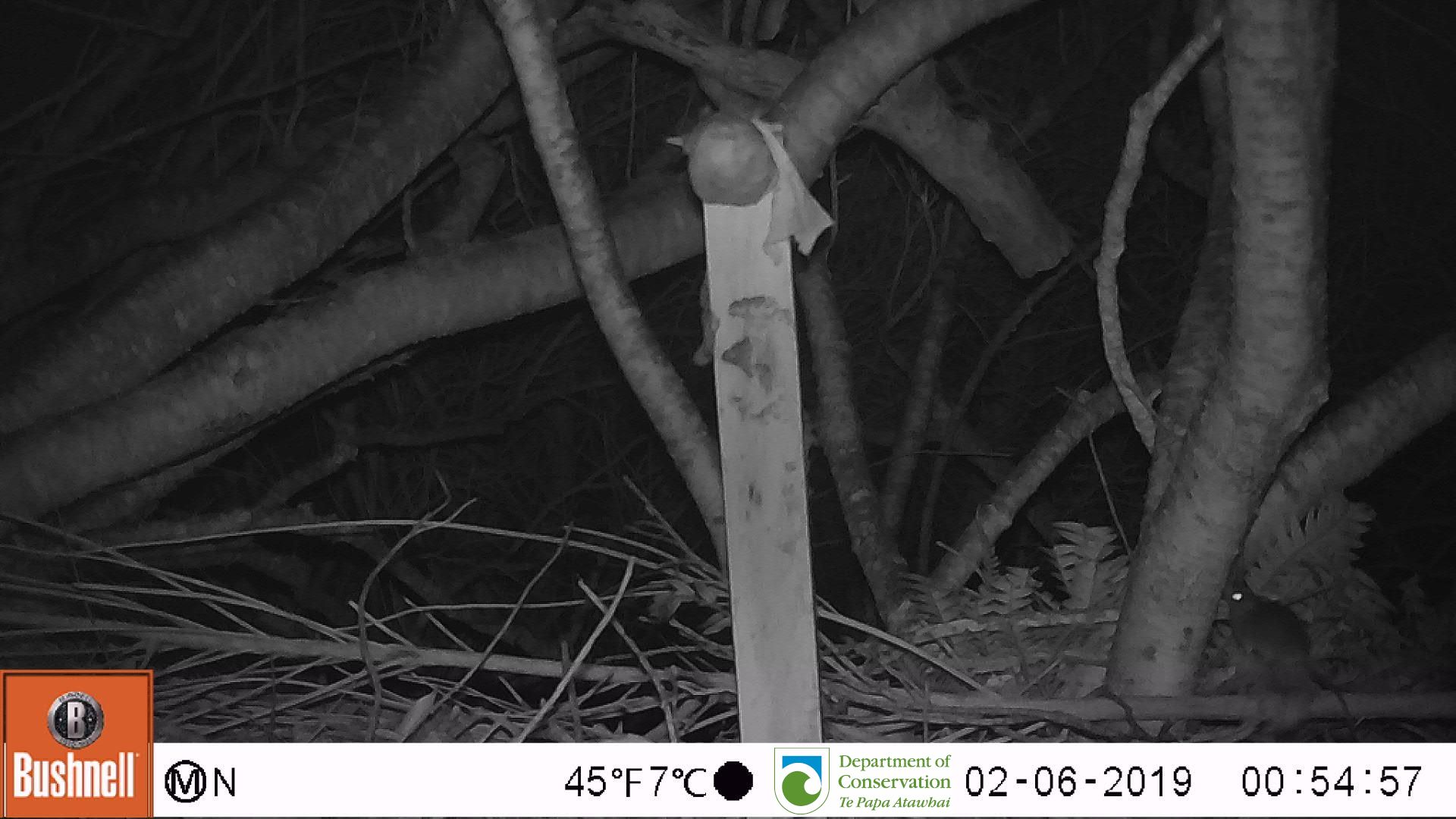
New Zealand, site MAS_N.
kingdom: Animalia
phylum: Chordata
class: Mammalia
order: Rodentia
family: Muridae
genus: Mus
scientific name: Mus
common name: mouse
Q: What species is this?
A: Mouse (Mus).